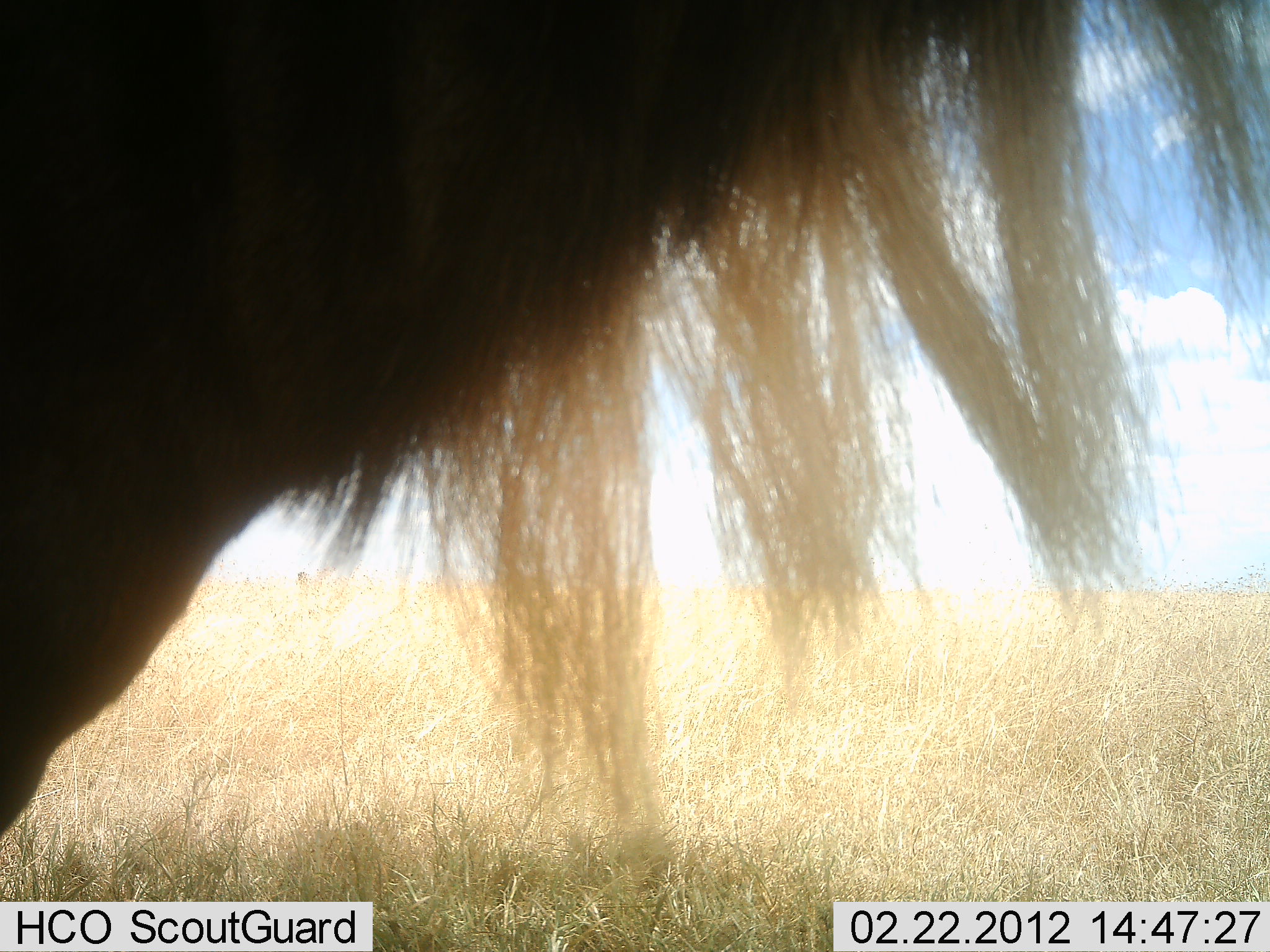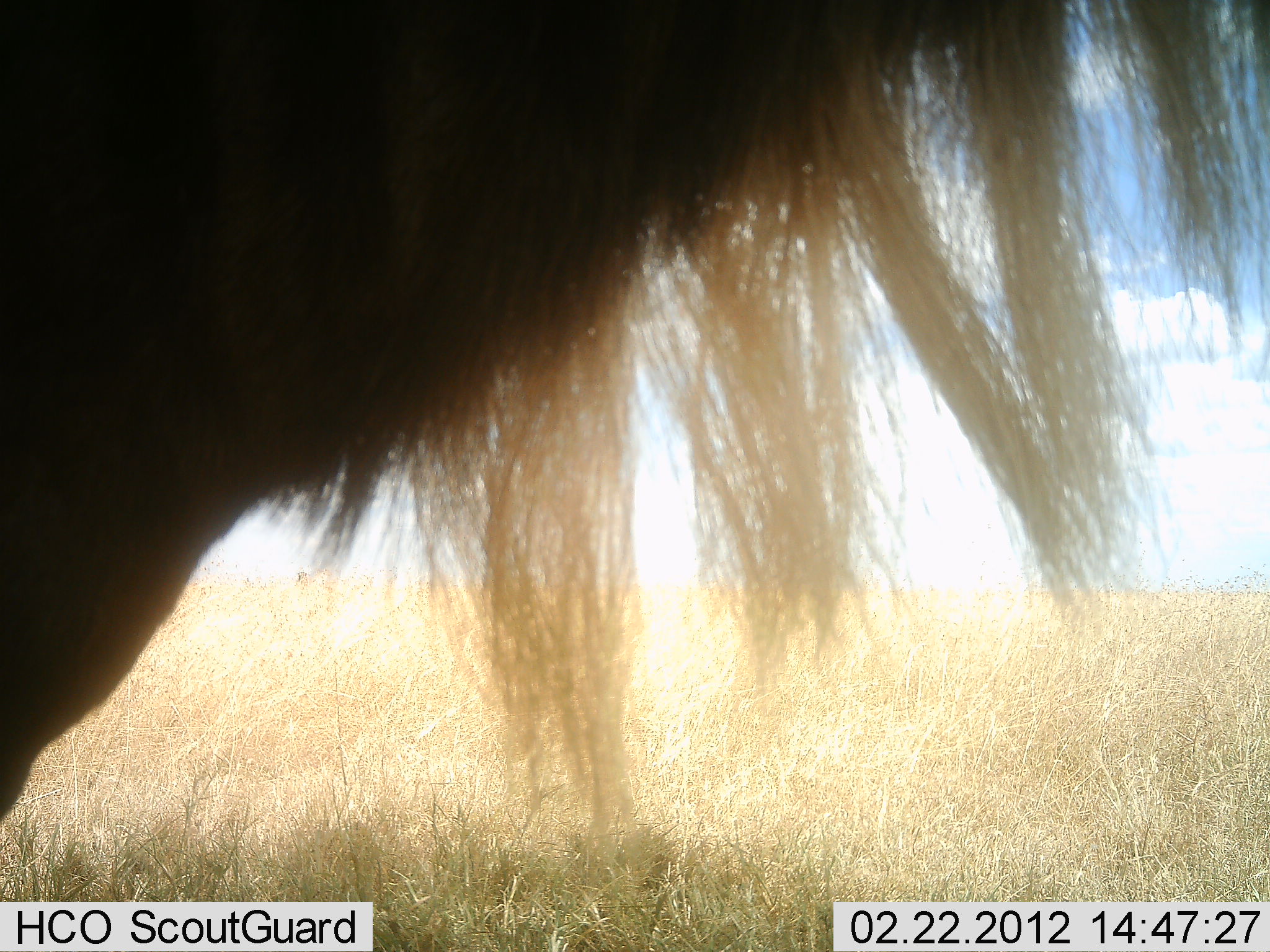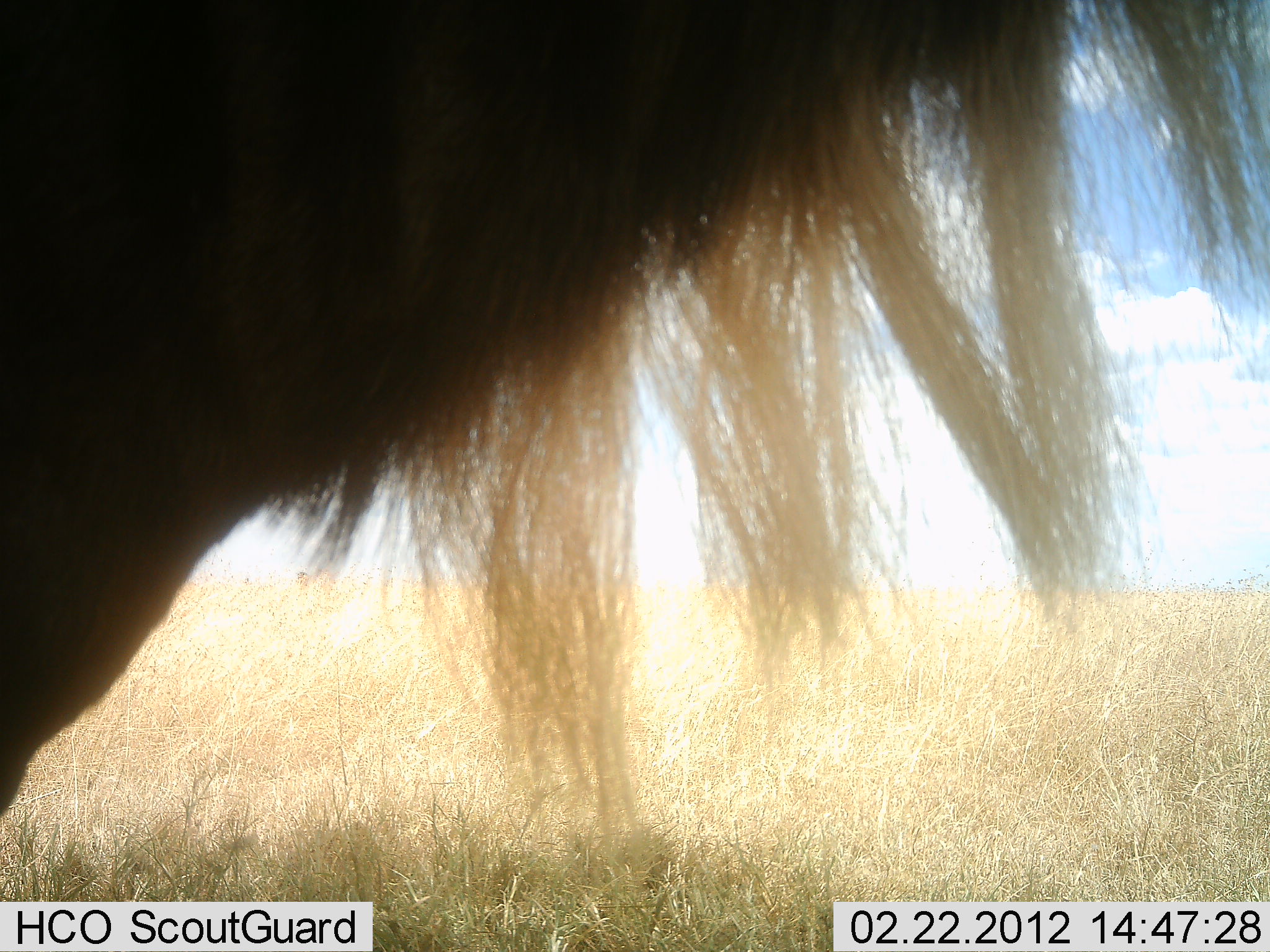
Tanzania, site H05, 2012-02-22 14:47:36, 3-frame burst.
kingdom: Animalia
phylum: Chordata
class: Mammalia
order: Artiodactyla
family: Bovidae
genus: Connochaetes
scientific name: Connochaetes taurinus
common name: blue wildebeest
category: wildebeest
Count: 1.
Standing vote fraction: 100%.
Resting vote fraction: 0%.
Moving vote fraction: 0%.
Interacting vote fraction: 0%.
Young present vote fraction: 0%.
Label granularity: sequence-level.